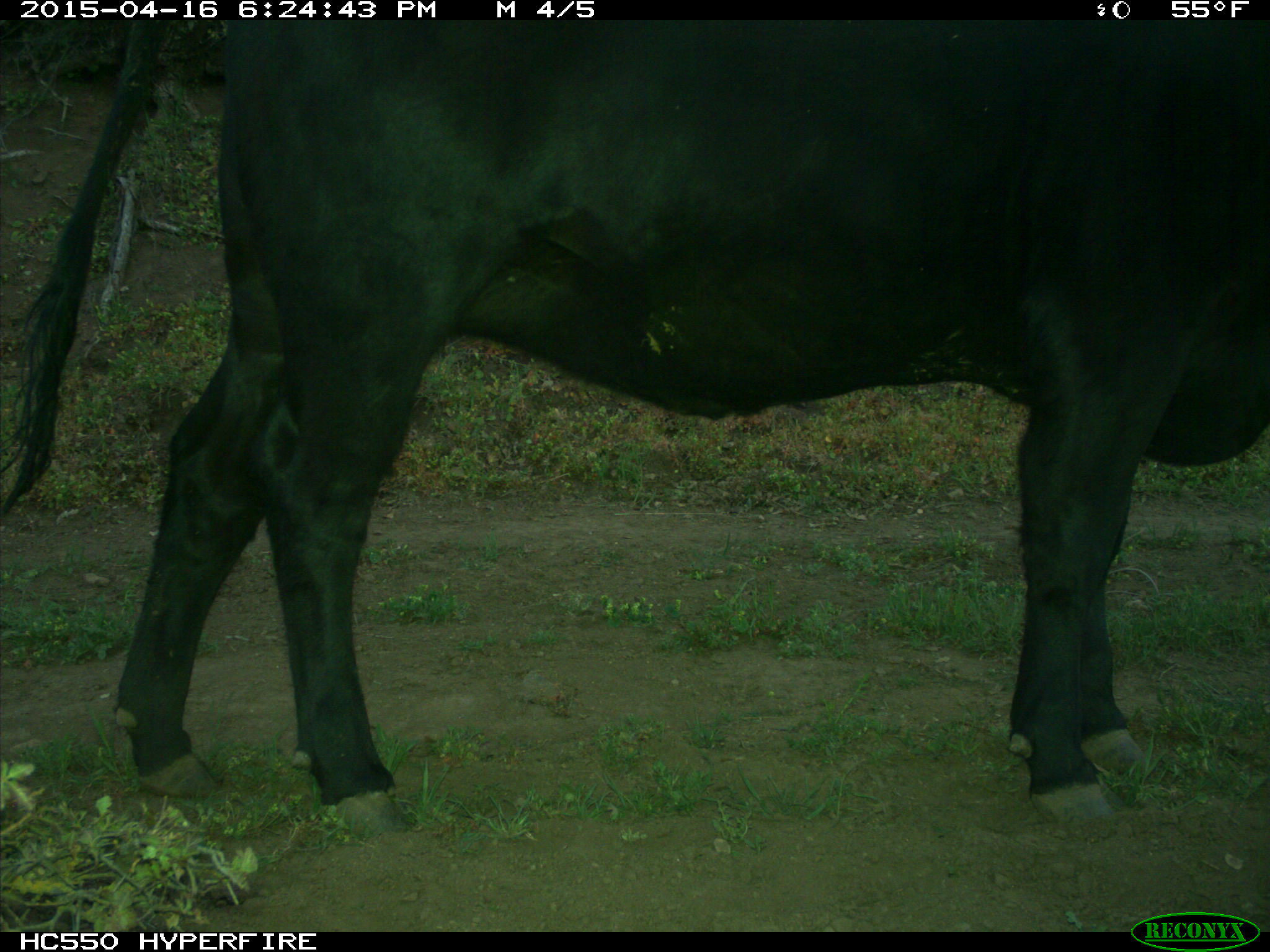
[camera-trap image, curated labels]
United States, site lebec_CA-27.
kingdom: Animalia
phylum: Chordata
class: Mammalia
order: Artiodactyla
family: Bovidae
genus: Bos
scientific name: Bos taurus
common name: domestic cow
Bos taurus (domestic cow).